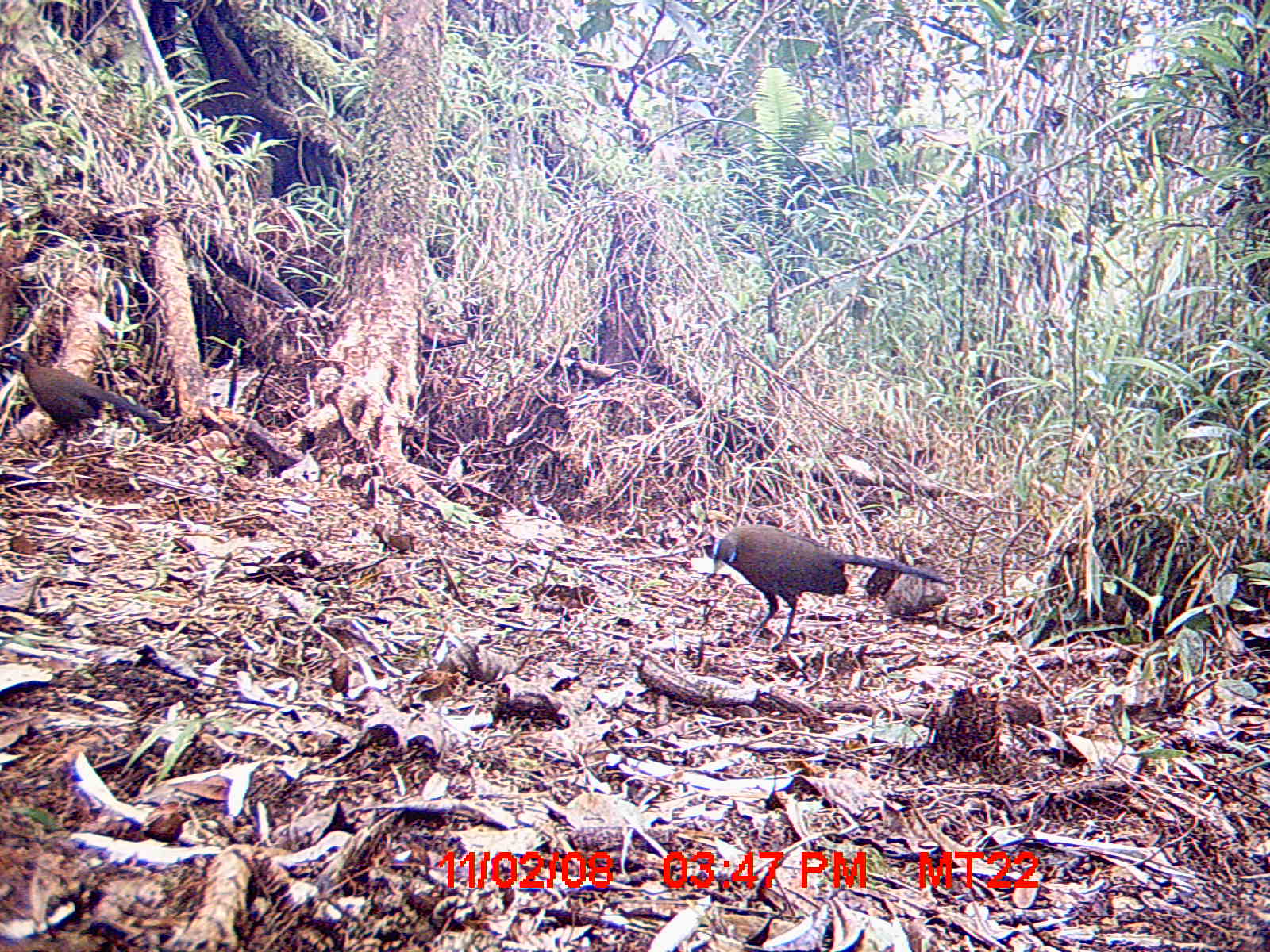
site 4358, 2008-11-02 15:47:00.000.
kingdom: Animalia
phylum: Chordata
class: Aves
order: Cuculiformes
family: Cuculidae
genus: Coua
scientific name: Coua serriana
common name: red-breasted coua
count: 2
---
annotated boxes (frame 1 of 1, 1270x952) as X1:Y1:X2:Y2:
coua serriana: 708:524:955:643; 3:345:156:448